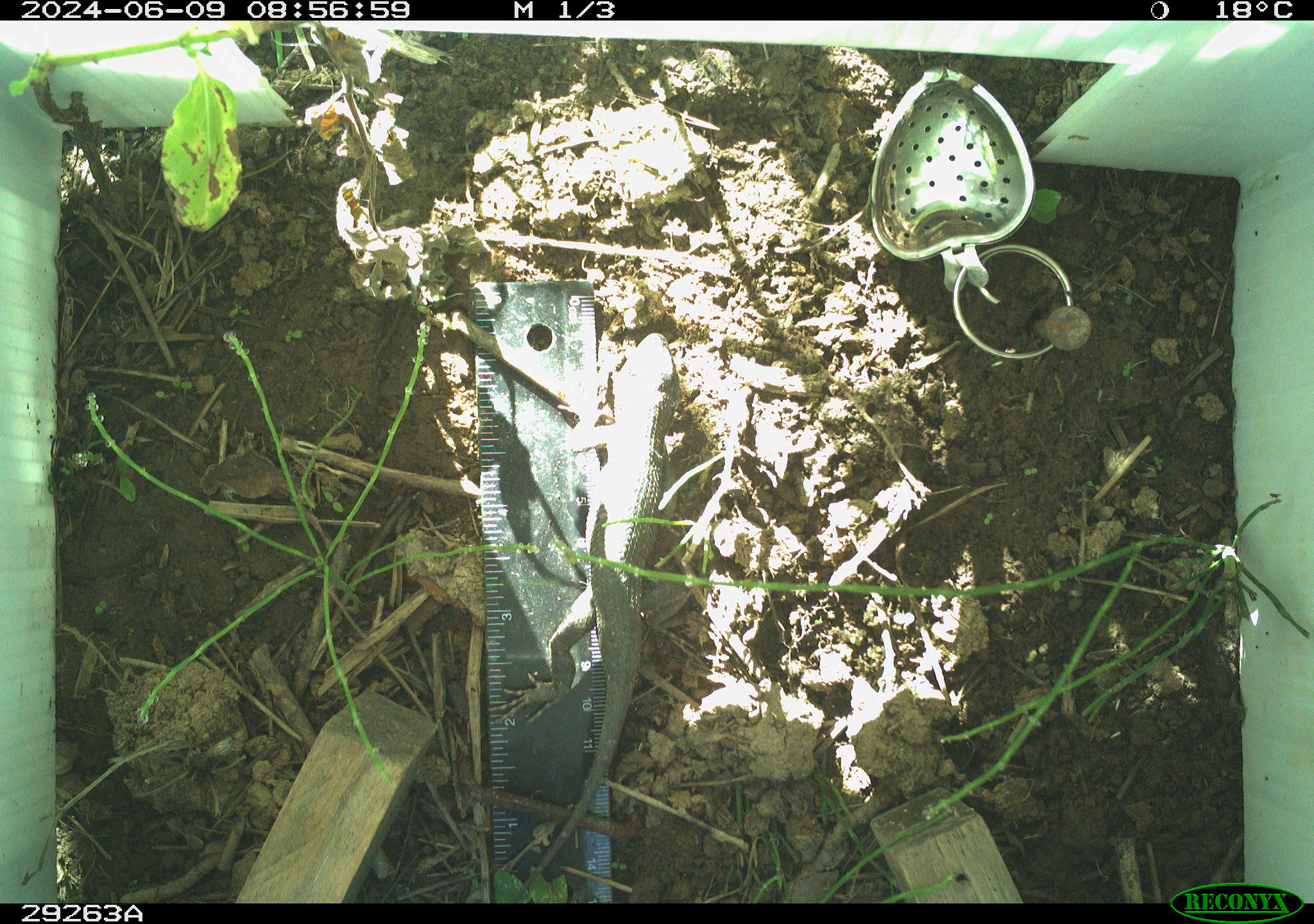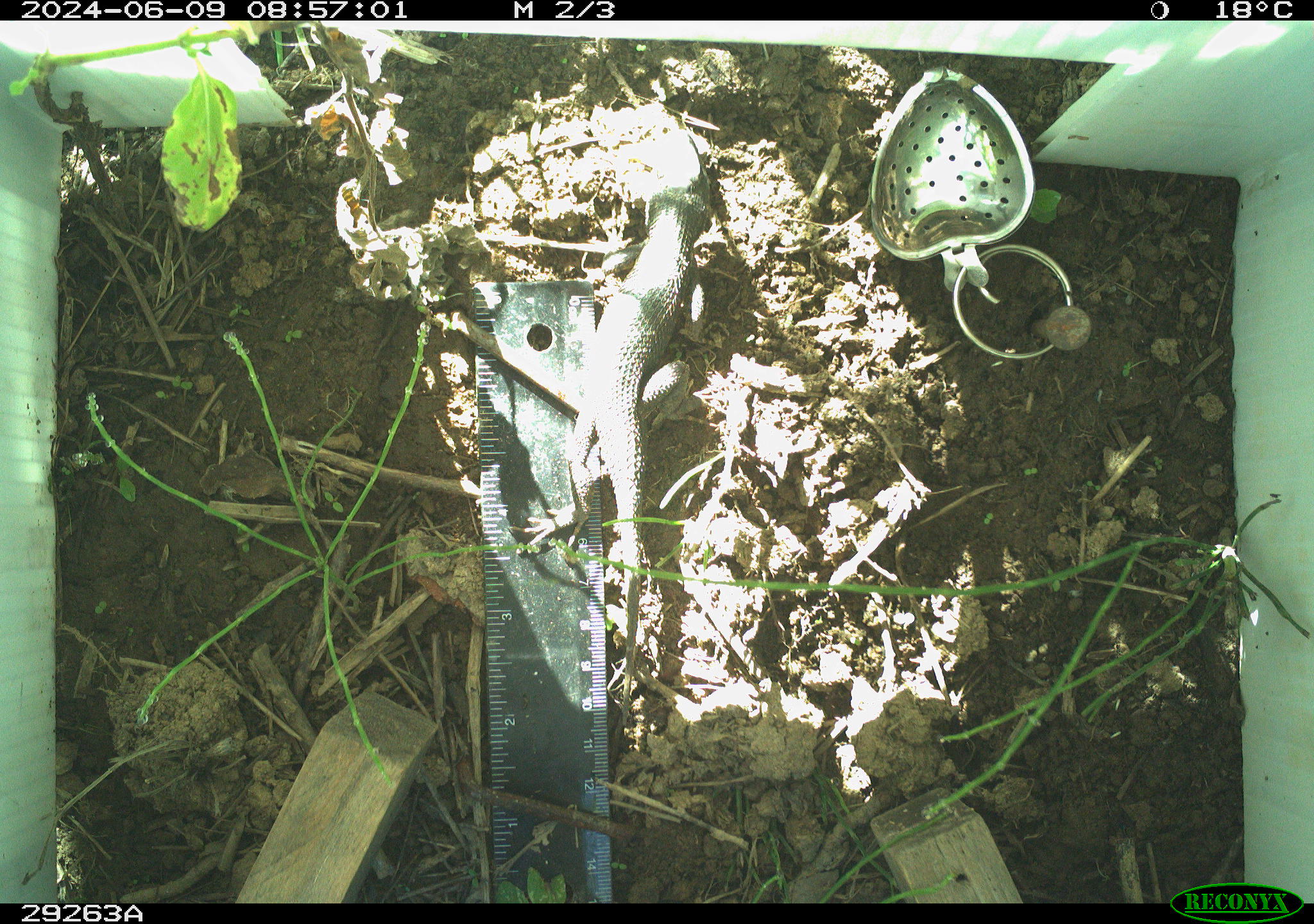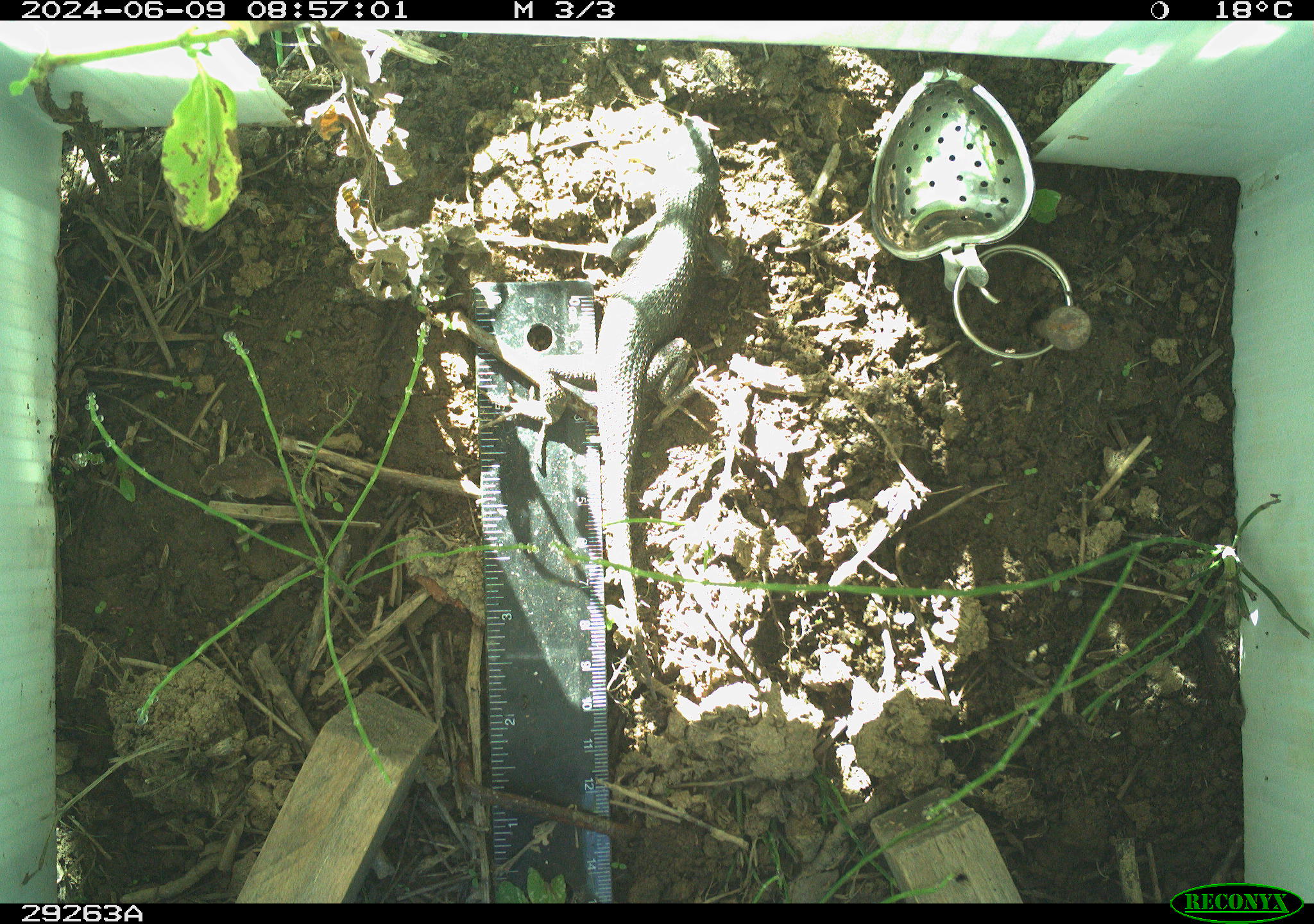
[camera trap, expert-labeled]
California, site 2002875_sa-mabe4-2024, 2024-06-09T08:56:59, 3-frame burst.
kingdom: Animalia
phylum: Chordata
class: Reptilia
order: Squamata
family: Phrynosomatidae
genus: Sceloporus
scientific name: Sceloporus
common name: spiny lizards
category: sceloporus species